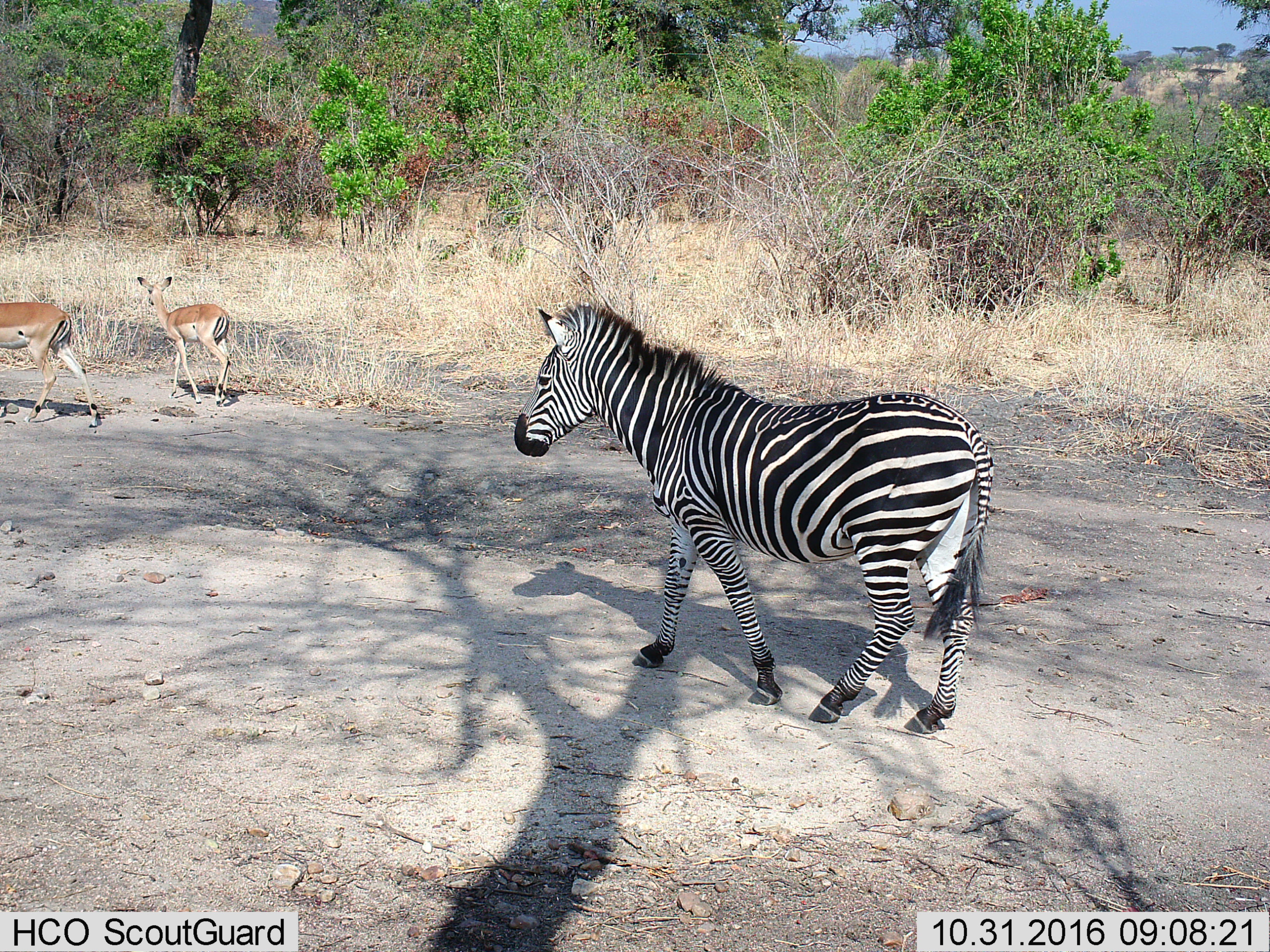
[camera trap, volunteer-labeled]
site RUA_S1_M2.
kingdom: Animalia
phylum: Chordata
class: Mammalia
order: Artiodactyla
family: Bovidae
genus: Aepyceros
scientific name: Aepyceros melampus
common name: impala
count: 2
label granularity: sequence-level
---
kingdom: Animalia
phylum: Chordata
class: Mammalia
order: Perissodactyla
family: Equidae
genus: Equus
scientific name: Equus quagga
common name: plains zebra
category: zebraplains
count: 1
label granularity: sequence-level